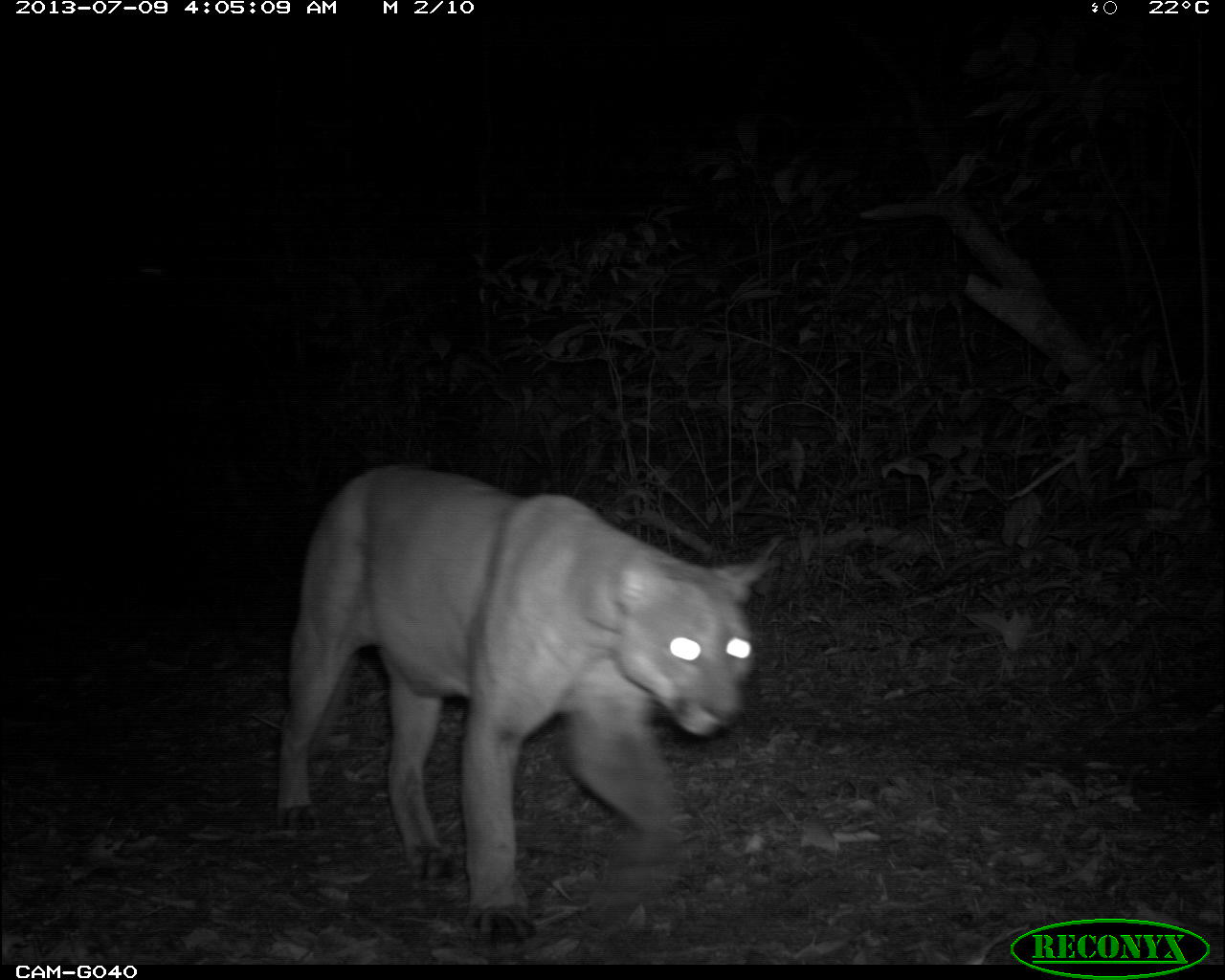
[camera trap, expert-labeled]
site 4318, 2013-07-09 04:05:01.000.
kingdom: Animalia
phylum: Chordata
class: Mammalia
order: Carnivora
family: Felidae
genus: Puma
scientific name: Puma concolor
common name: mountain lion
Puma concolor (mountain lion), count 1.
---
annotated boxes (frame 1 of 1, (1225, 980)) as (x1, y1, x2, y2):
puma concolor: (275, 463, 783, 947)